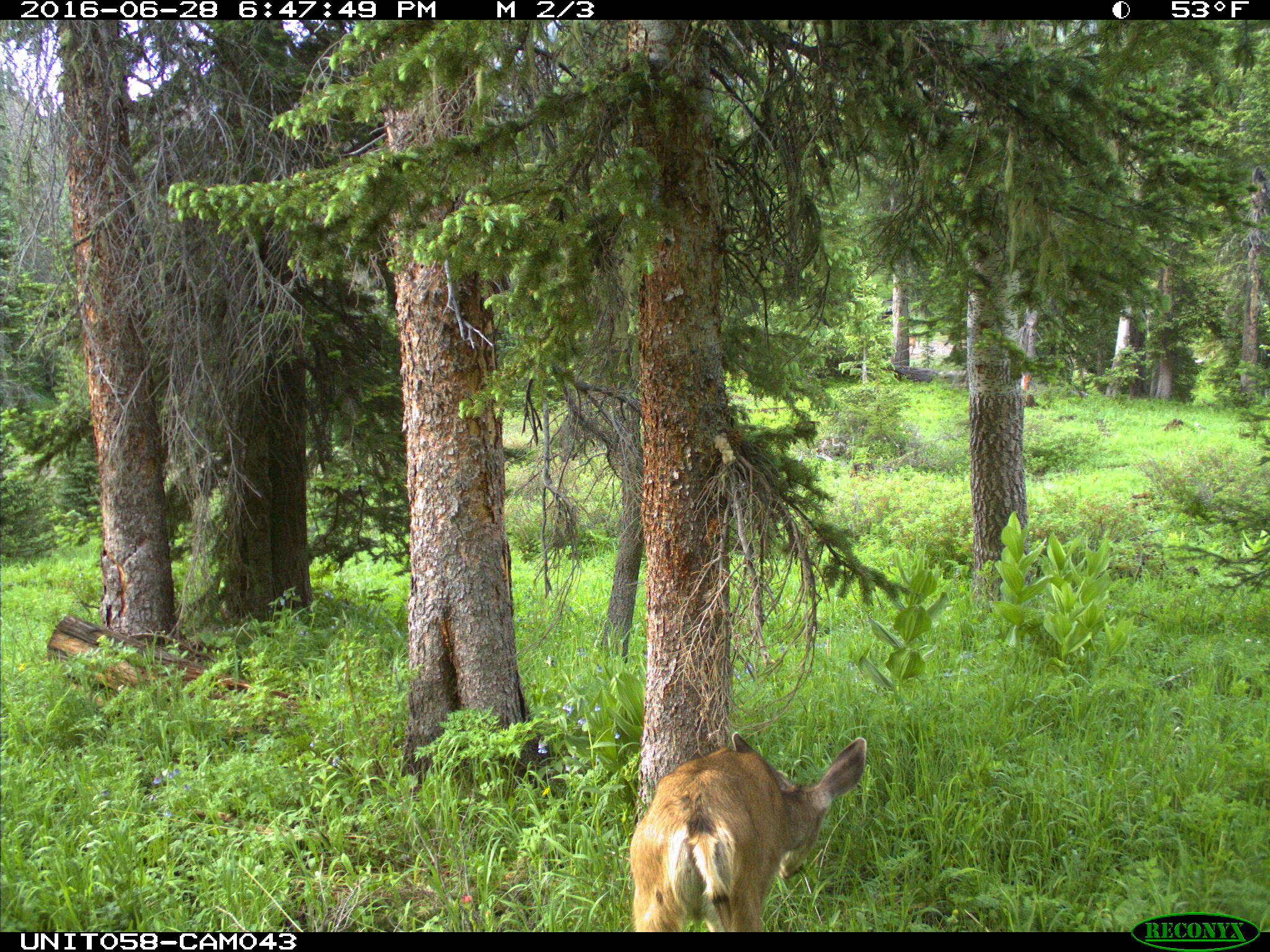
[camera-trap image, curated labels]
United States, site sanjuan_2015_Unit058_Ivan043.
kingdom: Animalia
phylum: Chordata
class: Mammalia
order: Artiodactyla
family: Cervidae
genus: Odocoileus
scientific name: Odocoileus hemionus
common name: mule deer